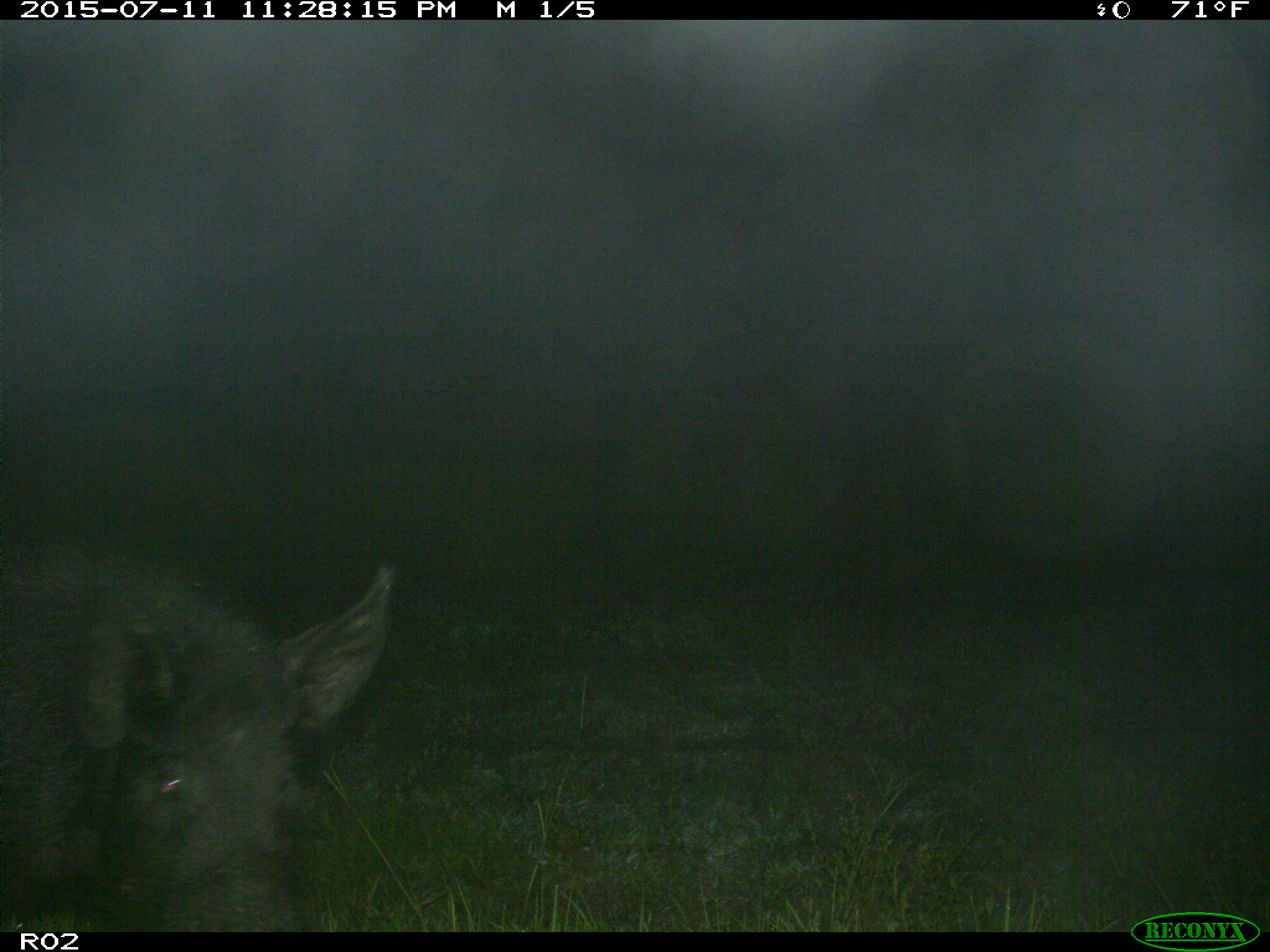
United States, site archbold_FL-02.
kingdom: Animalia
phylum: Chordata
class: Mammalia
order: Artiodactyla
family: Suidae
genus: Sus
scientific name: Sus scrofa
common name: wild boar